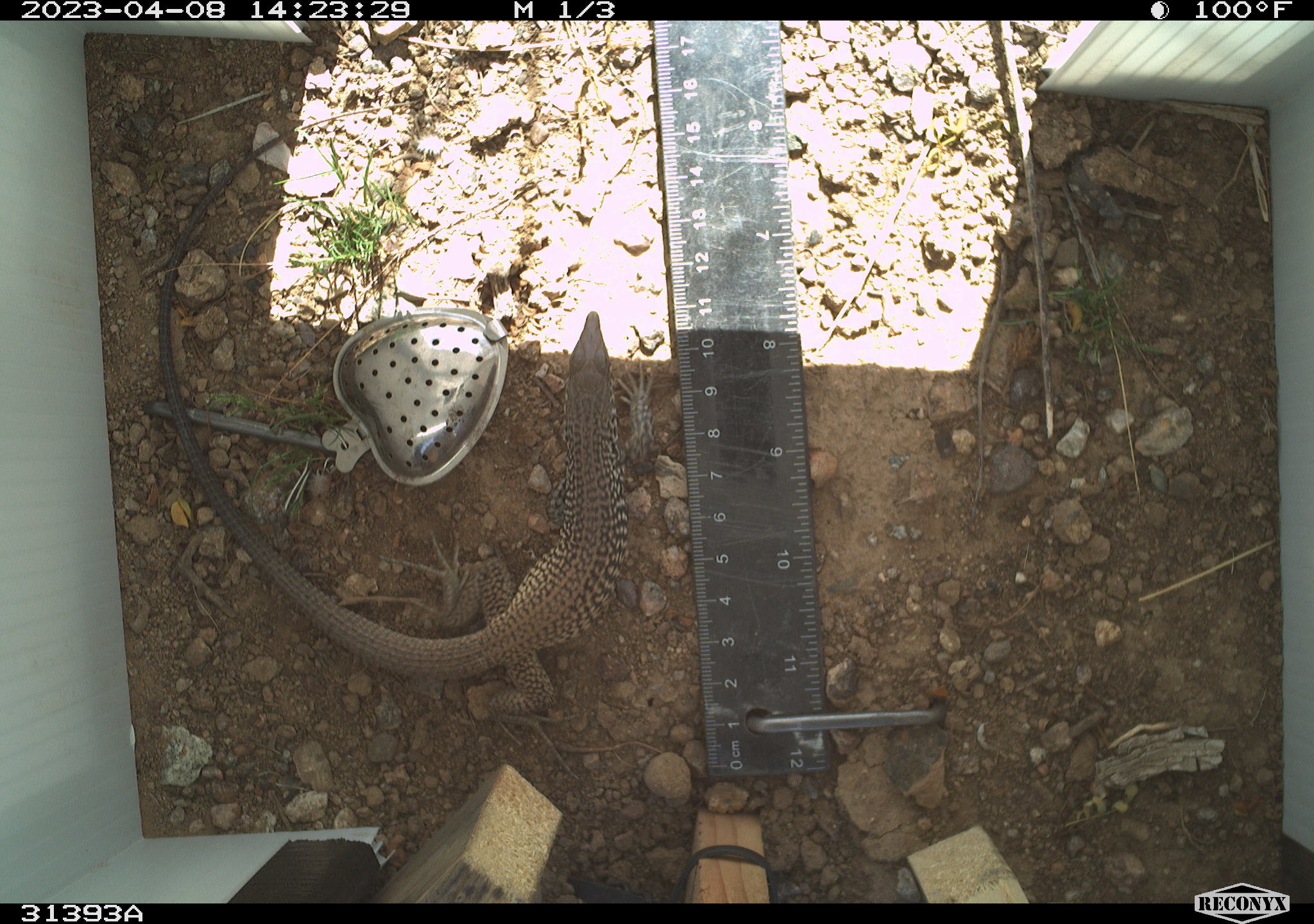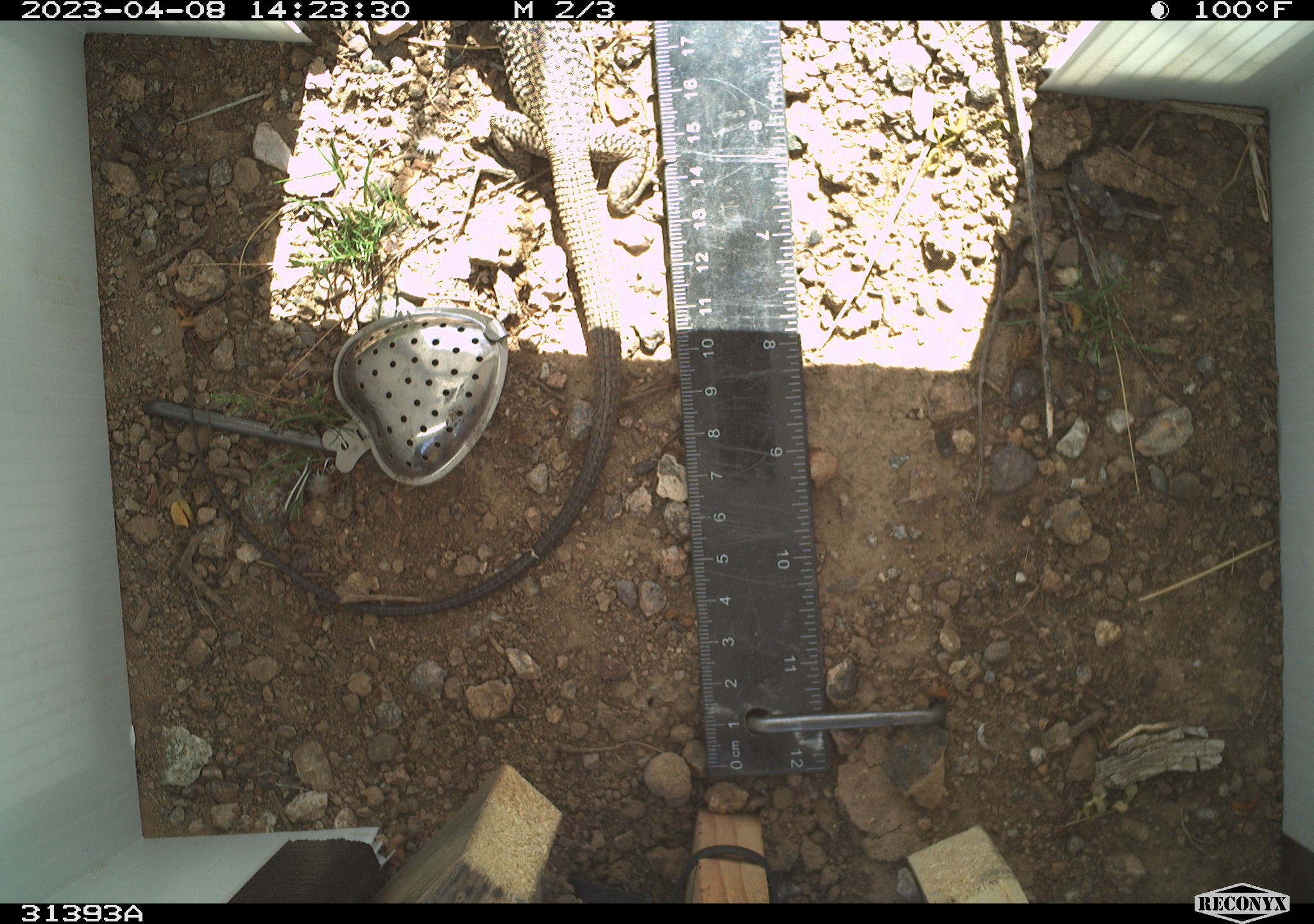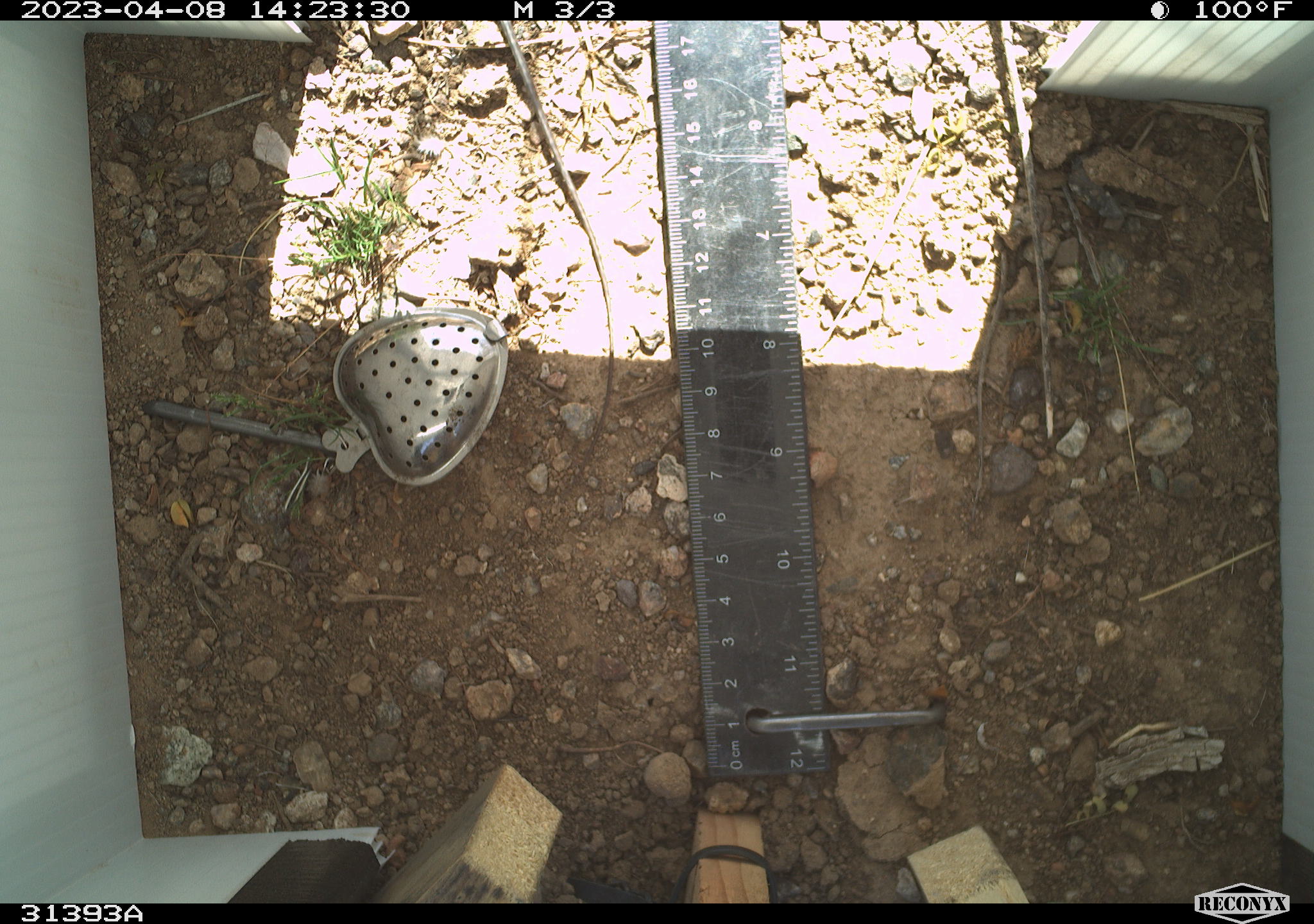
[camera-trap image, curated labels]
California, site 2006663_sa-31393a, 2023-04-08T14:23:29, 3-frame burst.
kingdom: Animalia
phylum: Chordata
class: Reptilia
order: Squamata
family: Teiidae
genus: Aspidoscelis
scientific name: Aspidoscelis tigris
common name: western whiptail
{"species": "western whiptail (Aspidoscelis tigris)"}